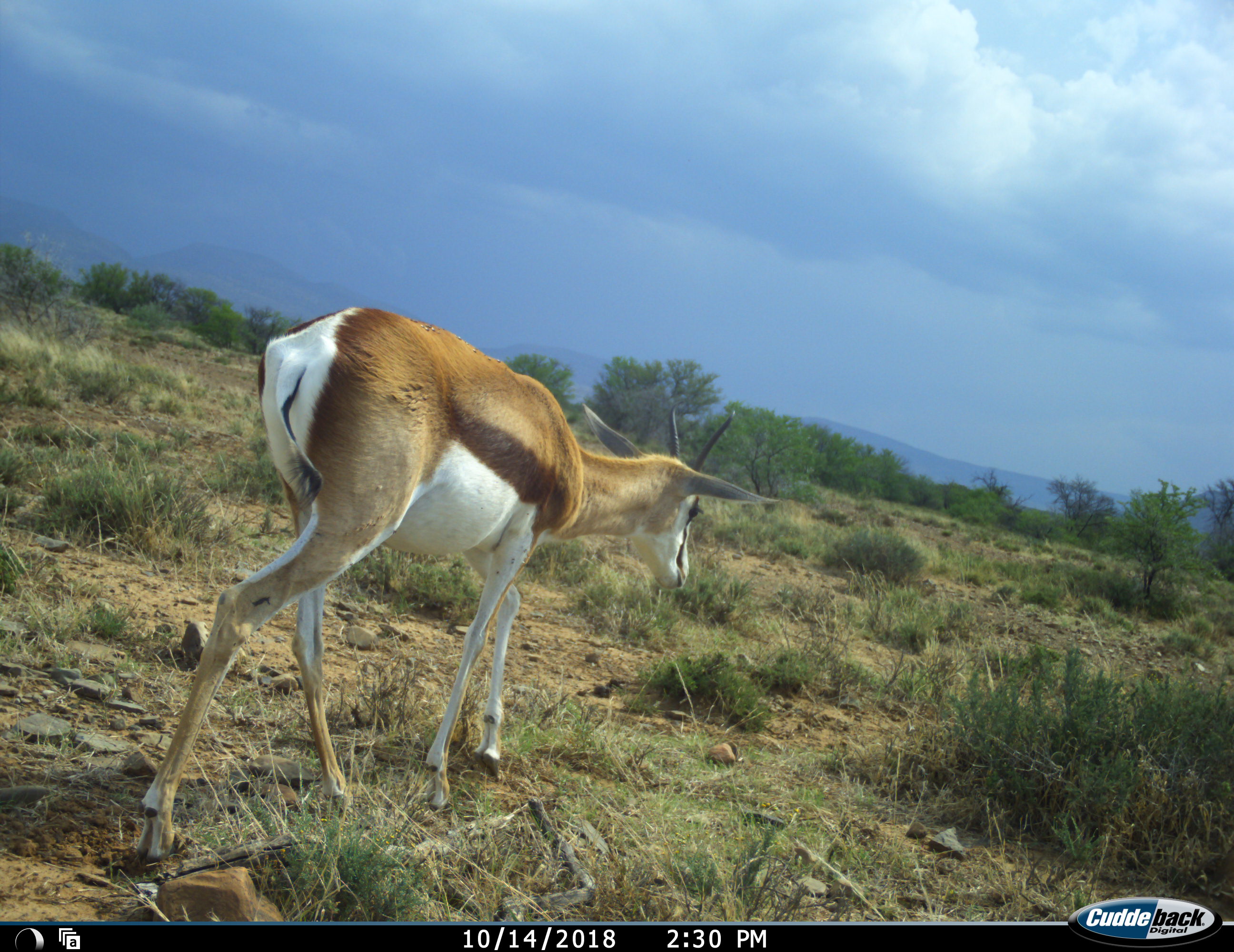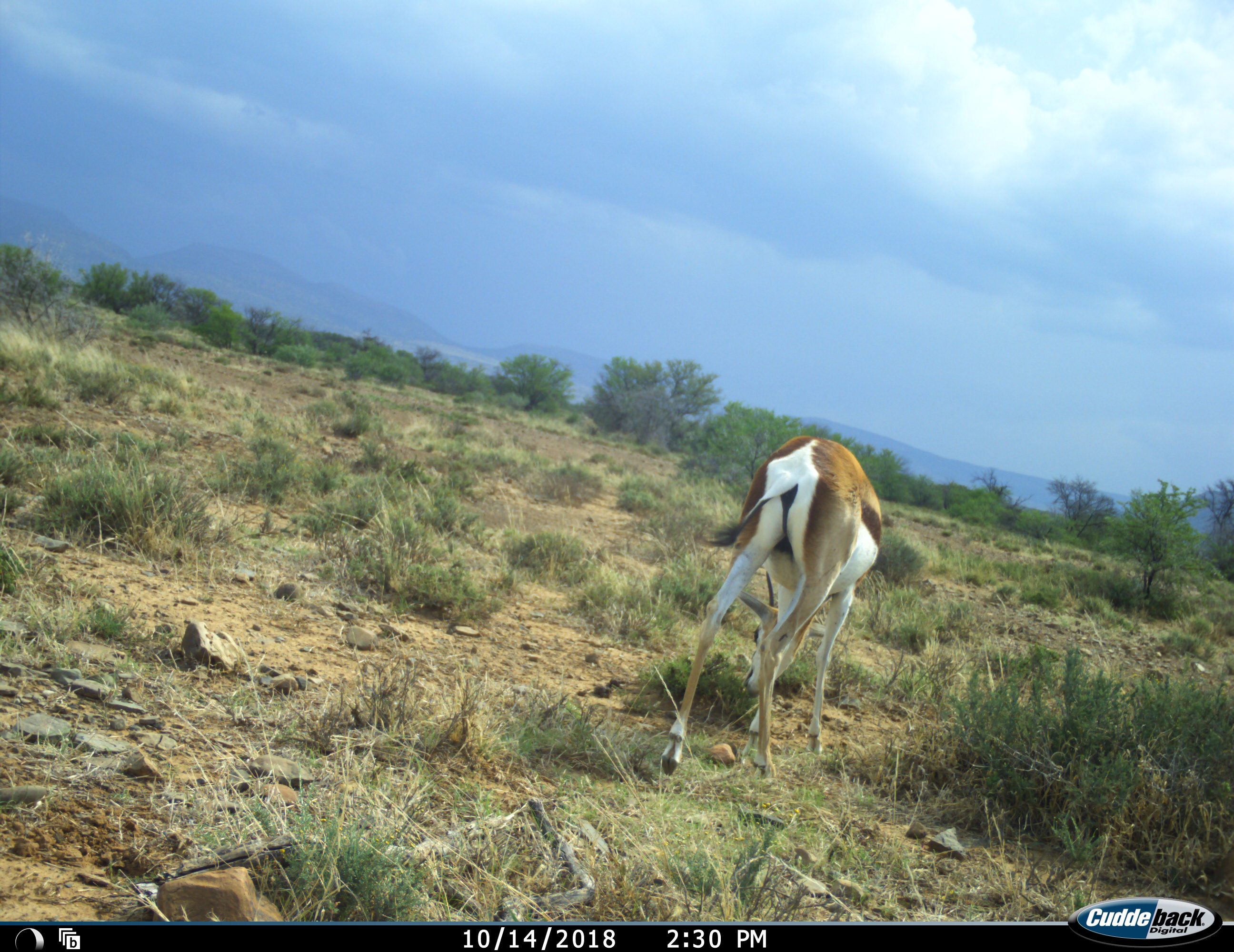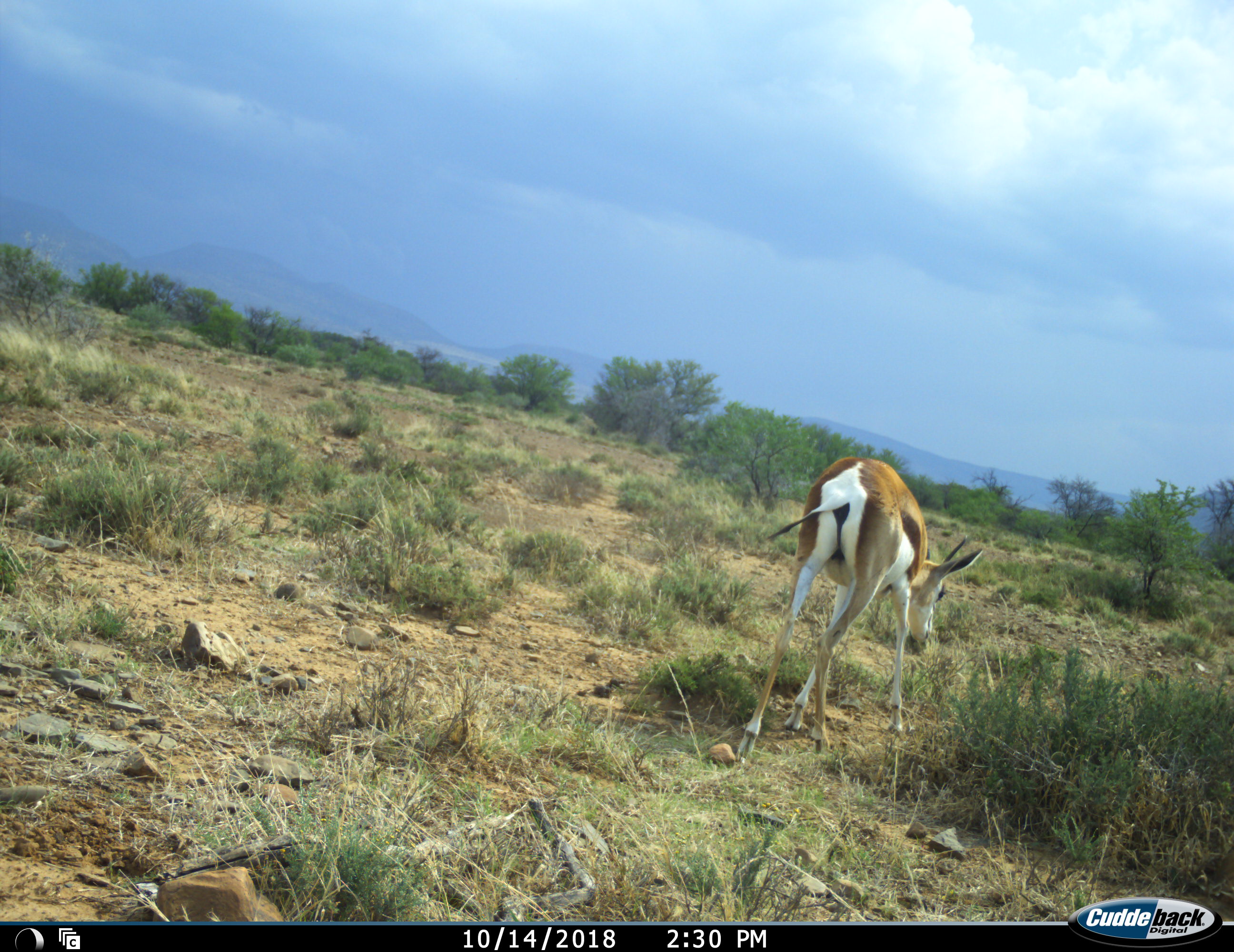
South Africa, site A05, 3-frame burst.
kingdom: Animalia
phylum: Chordata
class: Mammalia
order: Artiodactyla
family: Bovidae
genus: Antidorcas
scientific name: Antidorcas marsupialis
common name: springbok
Springbok (Antidorcas marsupialis), count 1. Behavior (volunteer vote fractions): standing 0%, resting 0%, moving 100%, interacting 0%. Young present (vote fraction): 0%. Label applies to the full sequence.